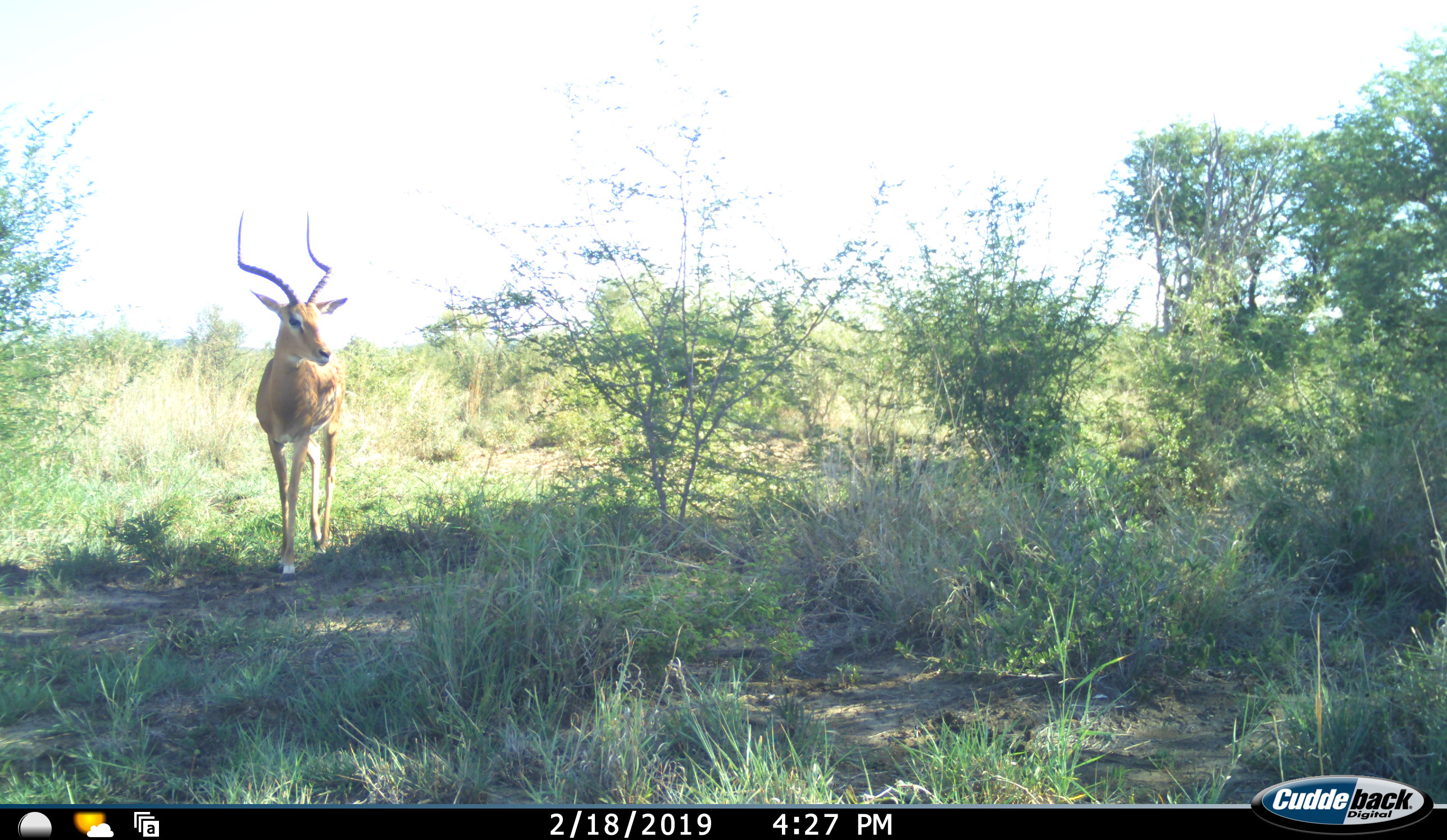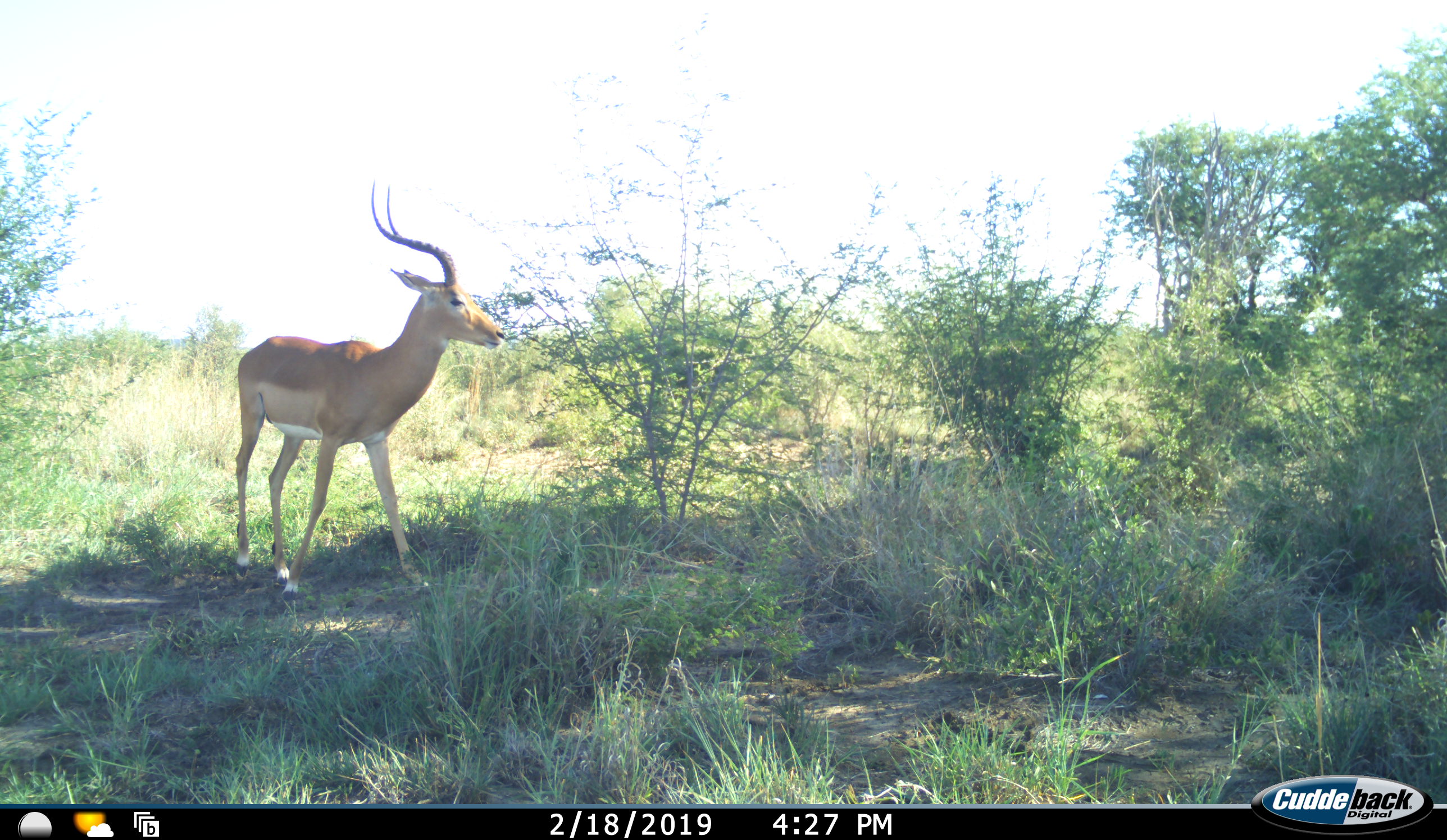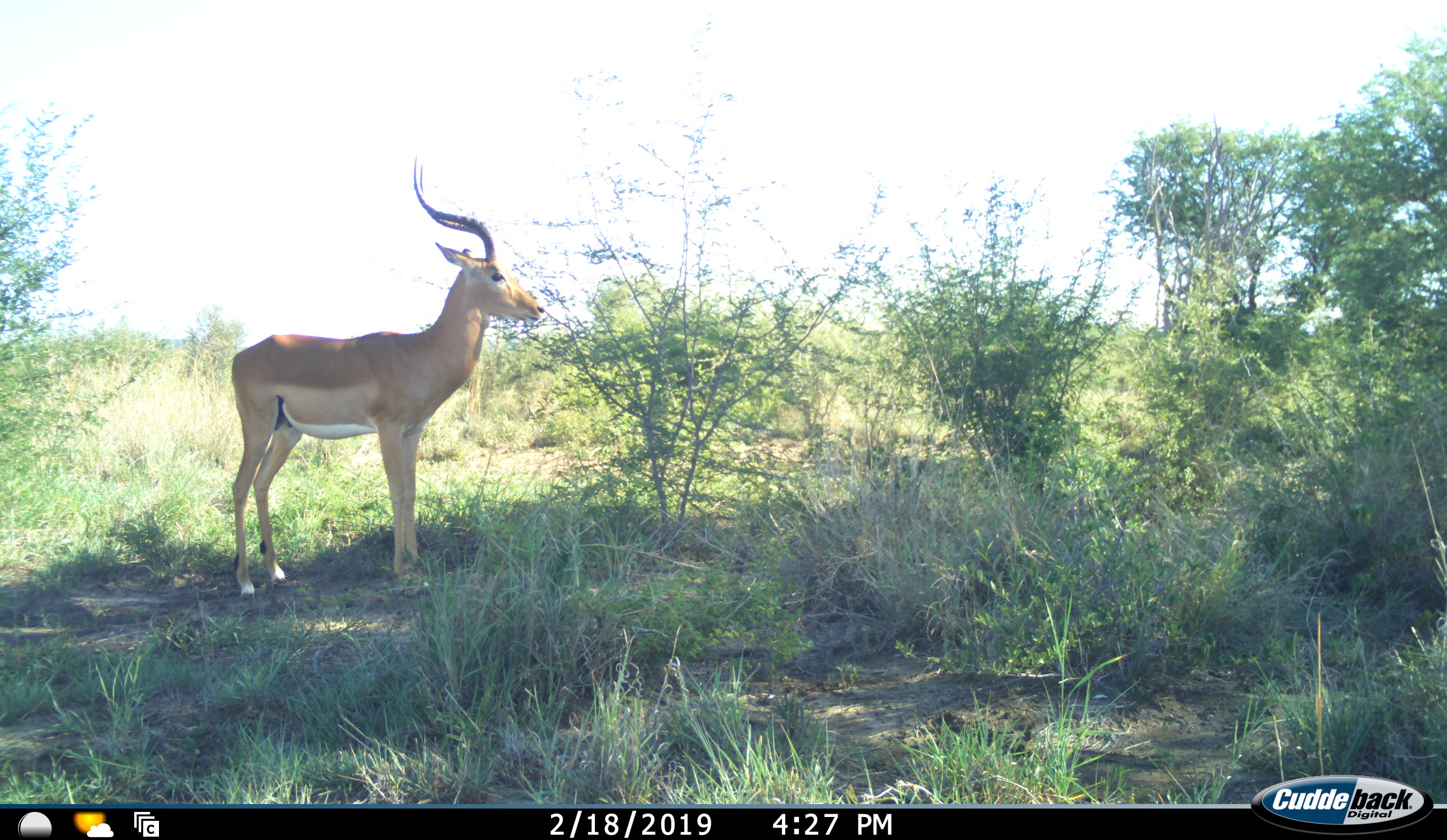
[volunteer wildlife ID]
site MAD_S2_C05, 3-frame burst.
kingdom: Animalia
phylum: Chordata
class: Mammalia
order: Artiodactyla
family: Bovidae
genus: Aepyceros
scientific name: Aepyceros melampus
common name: impala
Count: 1.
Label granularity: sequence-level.